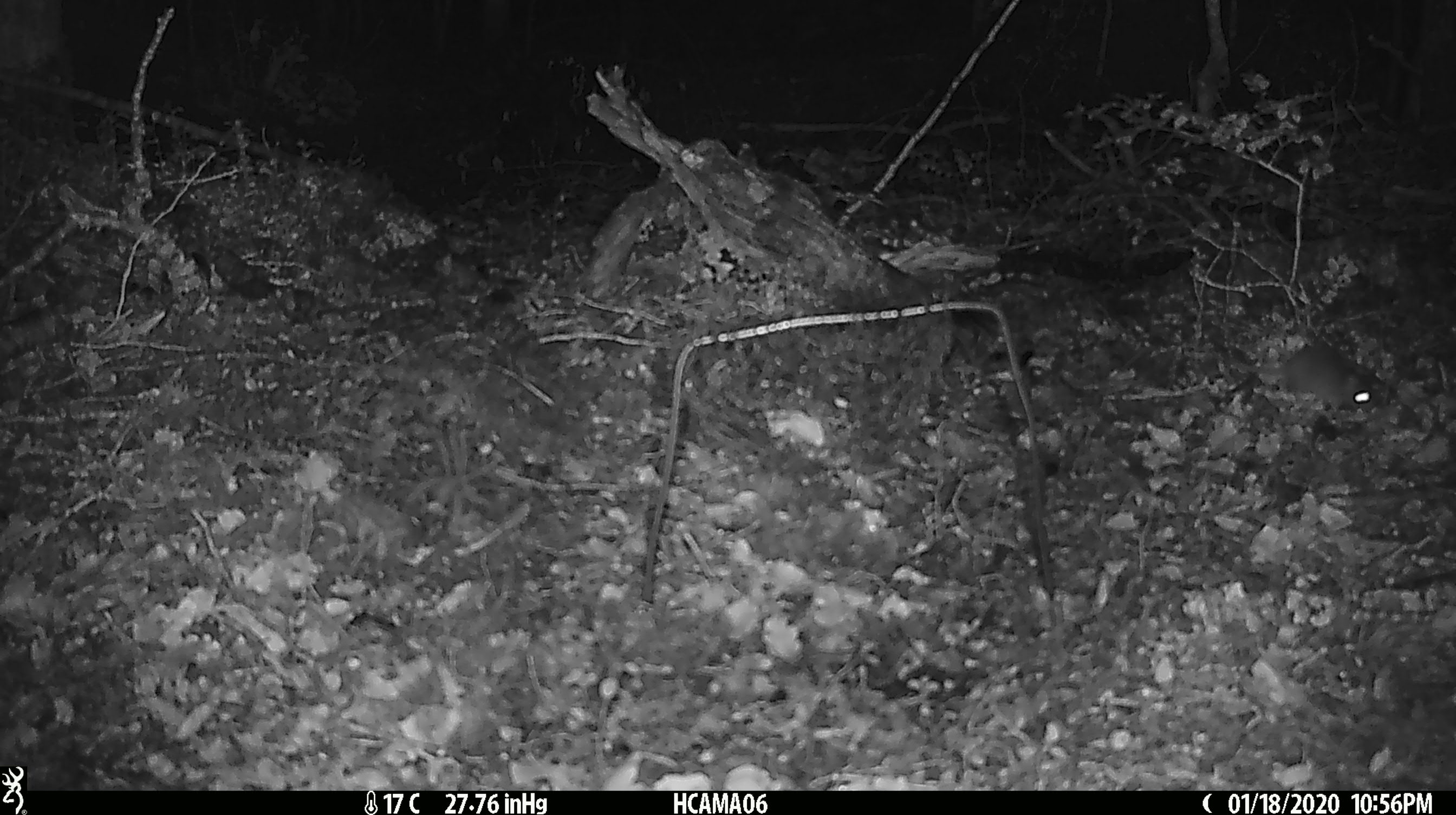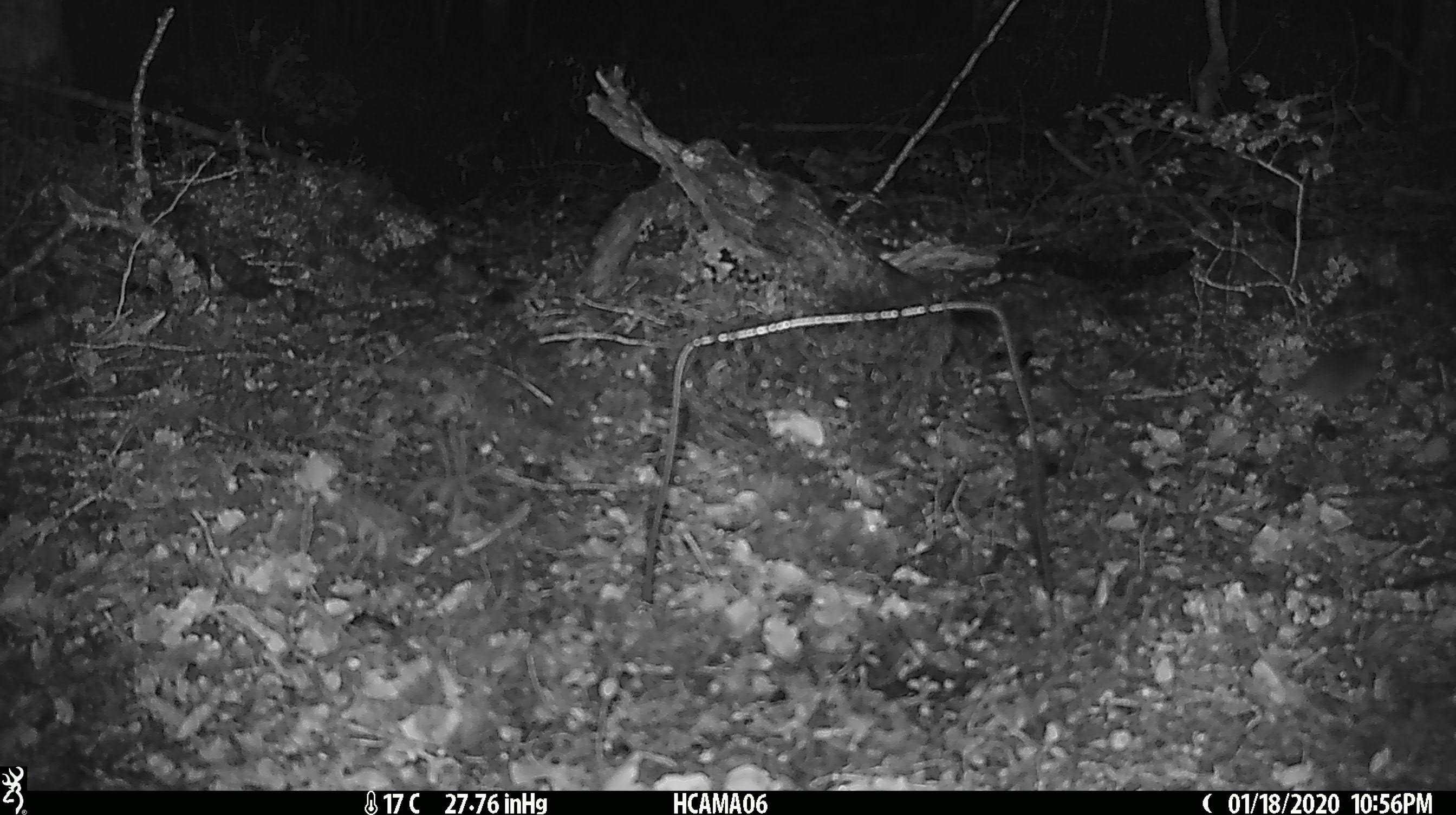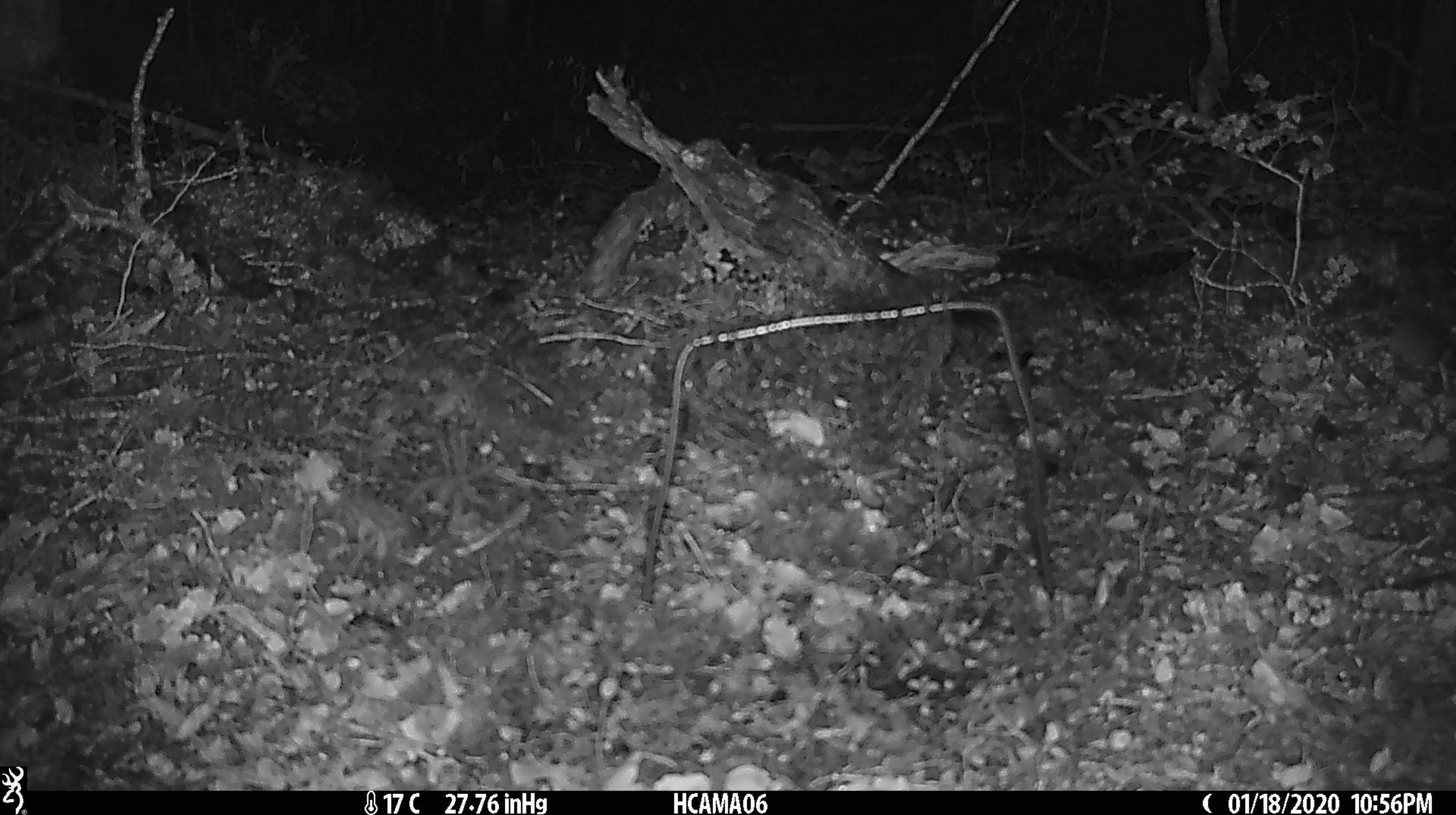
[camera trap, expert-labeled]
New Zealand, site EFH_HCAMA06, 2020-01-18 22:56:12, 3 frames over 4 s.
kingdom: Animalia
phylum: Chordata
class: Mammalia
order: Rodentia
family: Muridae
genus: Mus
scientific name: Mus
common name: mouse